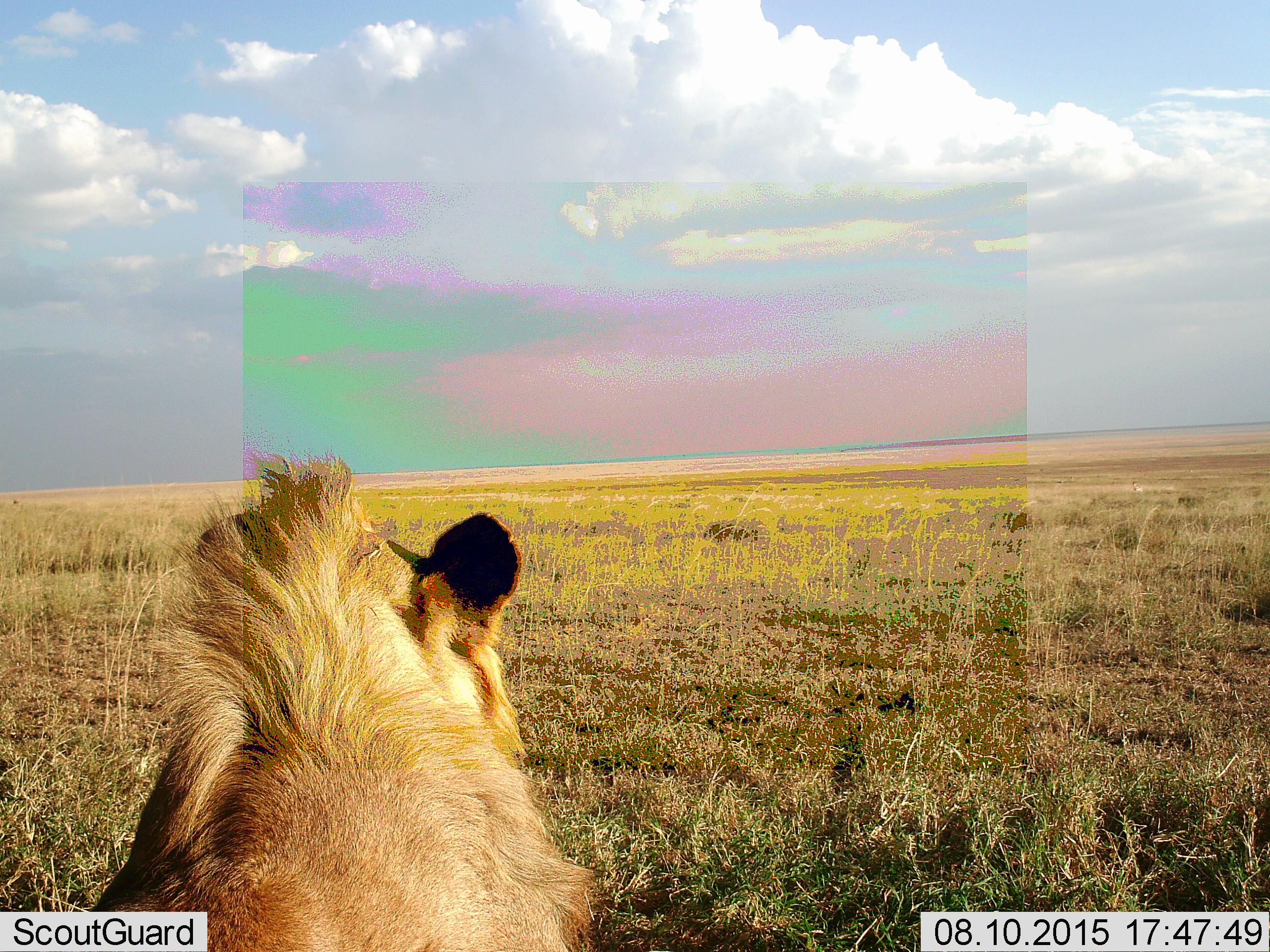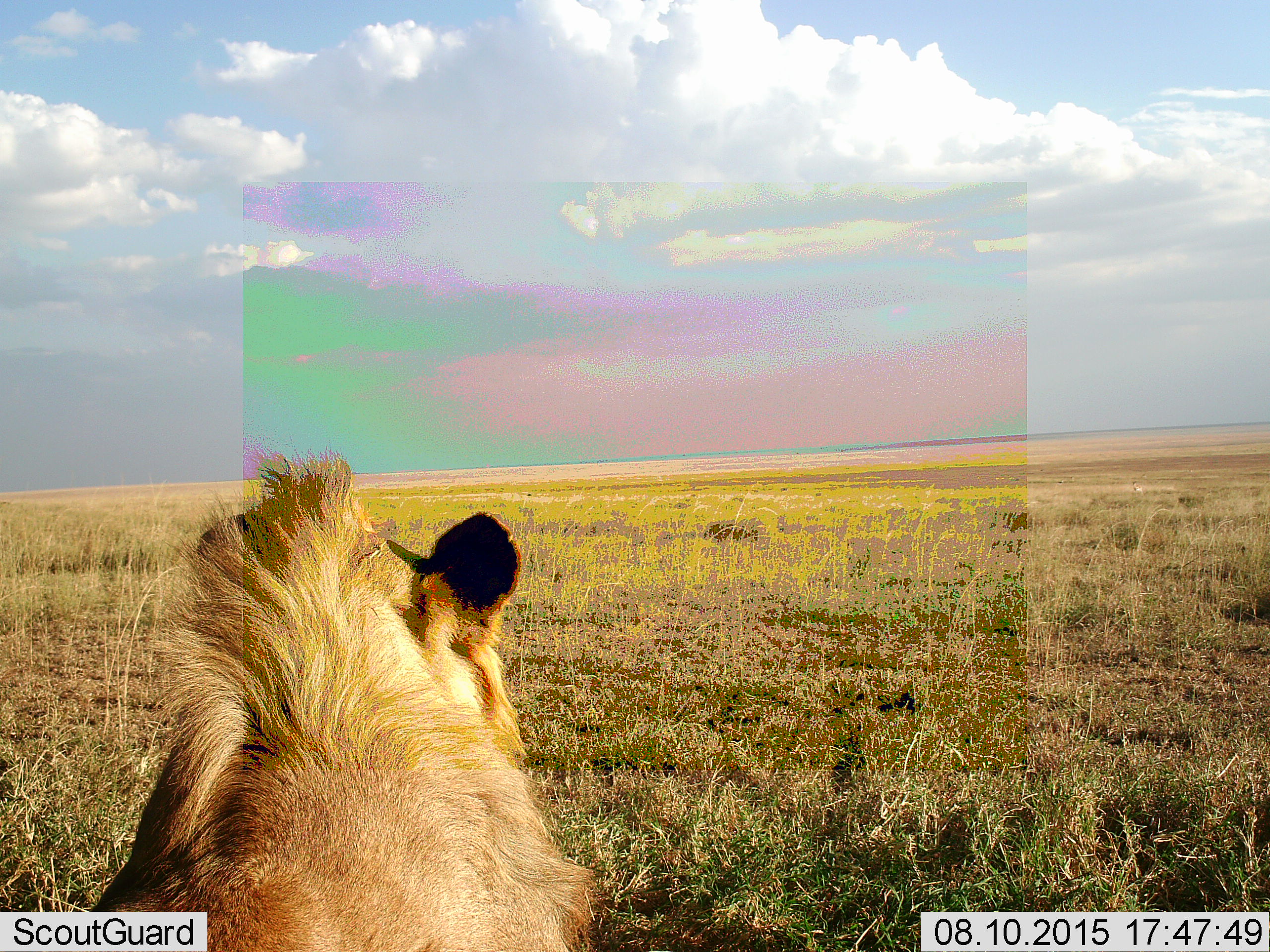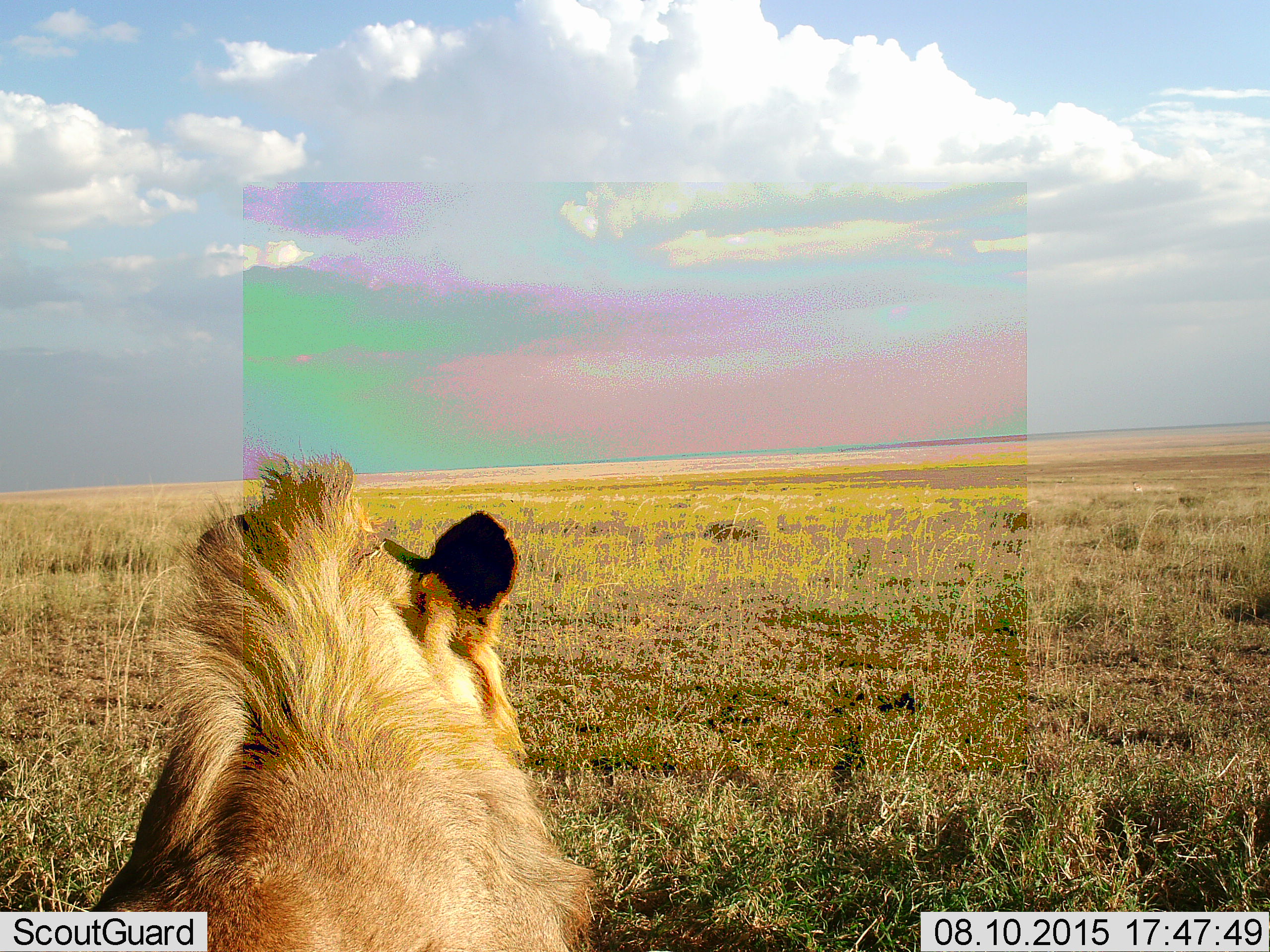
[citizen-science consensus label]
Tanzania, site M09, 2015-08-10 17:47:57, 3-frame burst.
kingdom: Animalia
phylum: Chordata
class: Mammalia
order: Carnivora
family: Felidae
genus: Panthera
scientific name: Panthera leo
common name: lion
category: lionmale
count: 1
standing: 12%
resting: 75%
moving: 12%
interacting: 0%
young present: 12%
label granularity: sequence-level